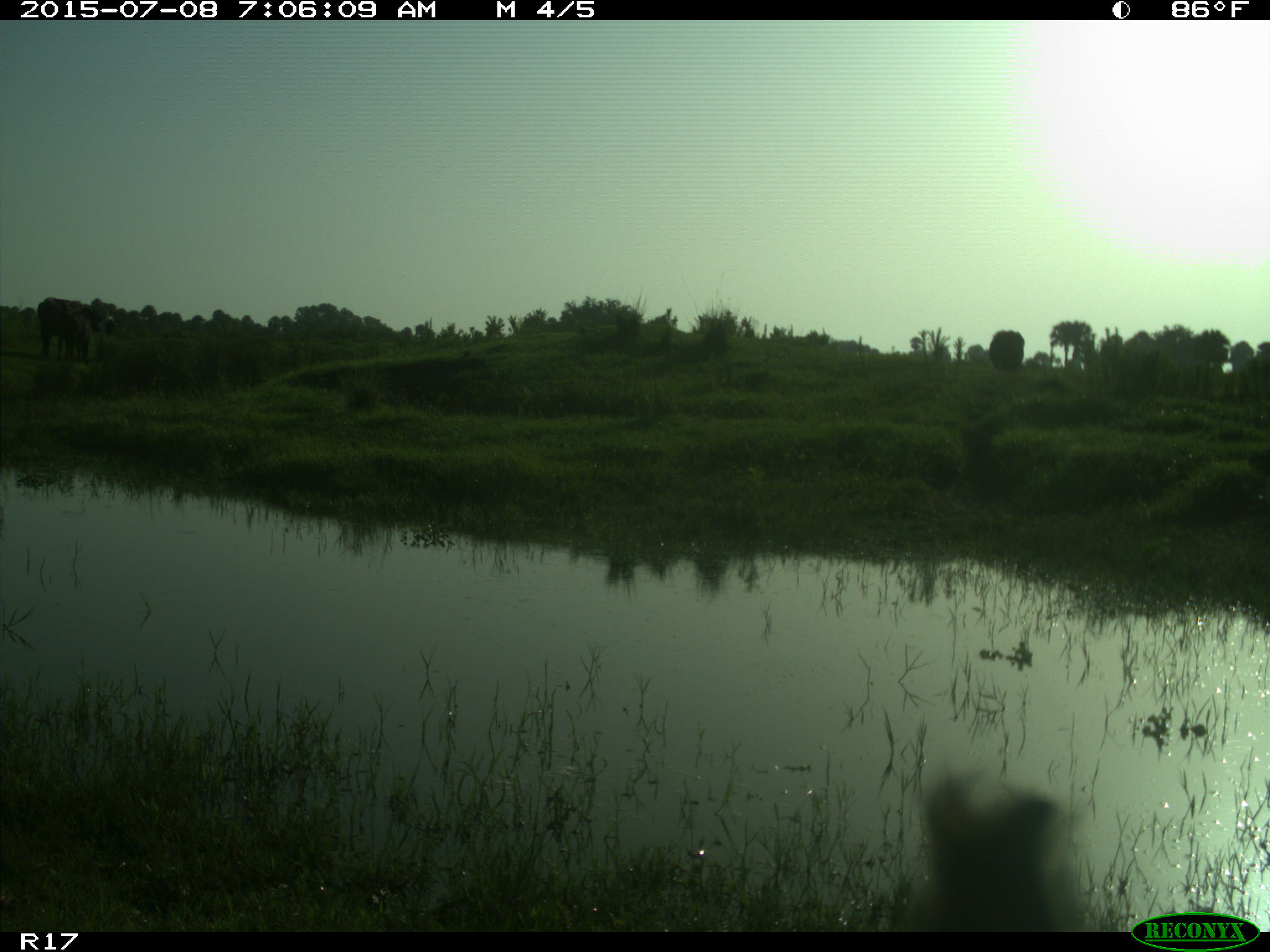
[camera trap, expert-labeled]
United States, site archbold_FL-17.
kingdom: Animalia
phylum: Chordata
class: Mammalia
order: Artiodactyla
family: Bovidae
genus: Bos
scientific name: Bos taurus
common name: domestic cow